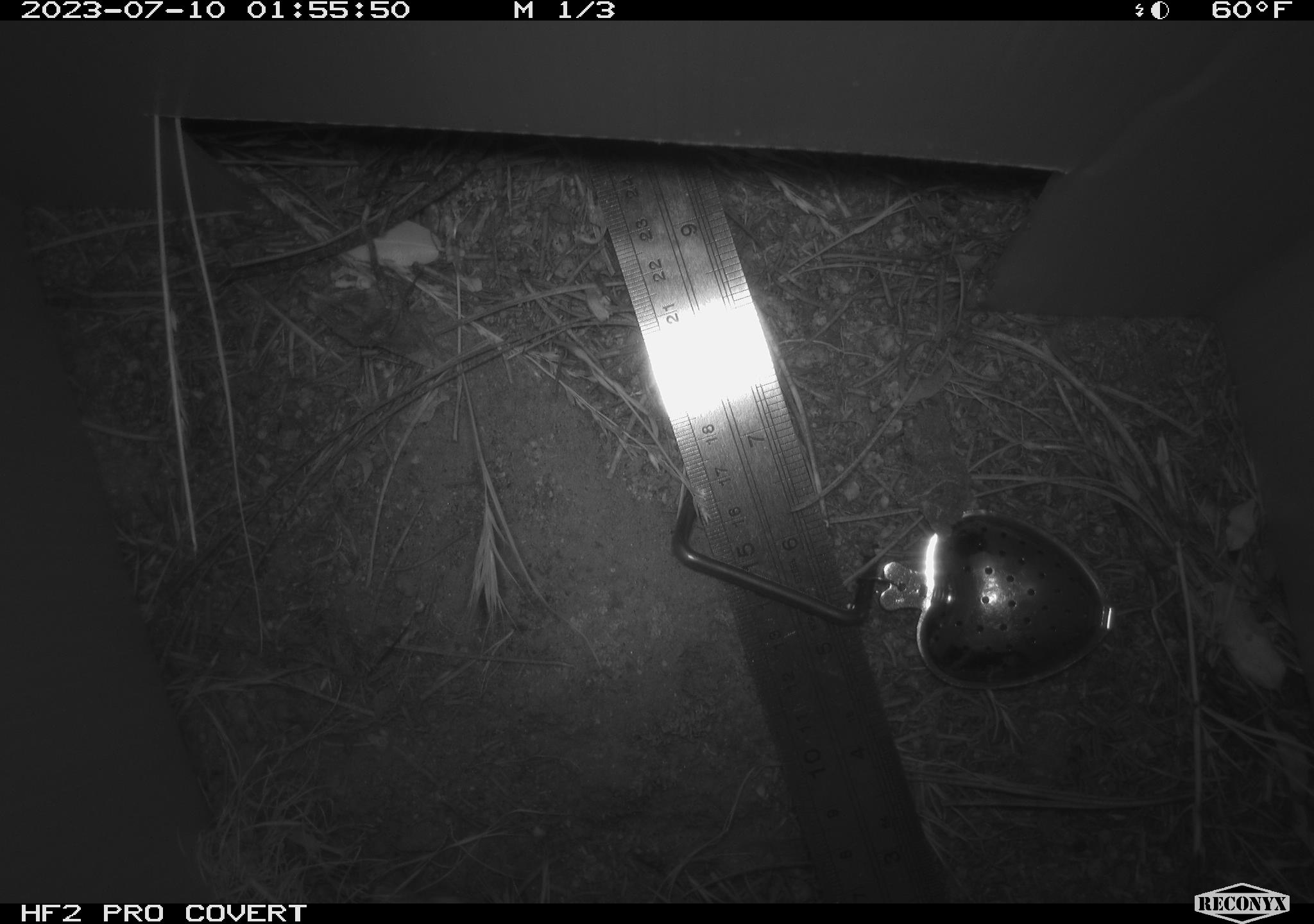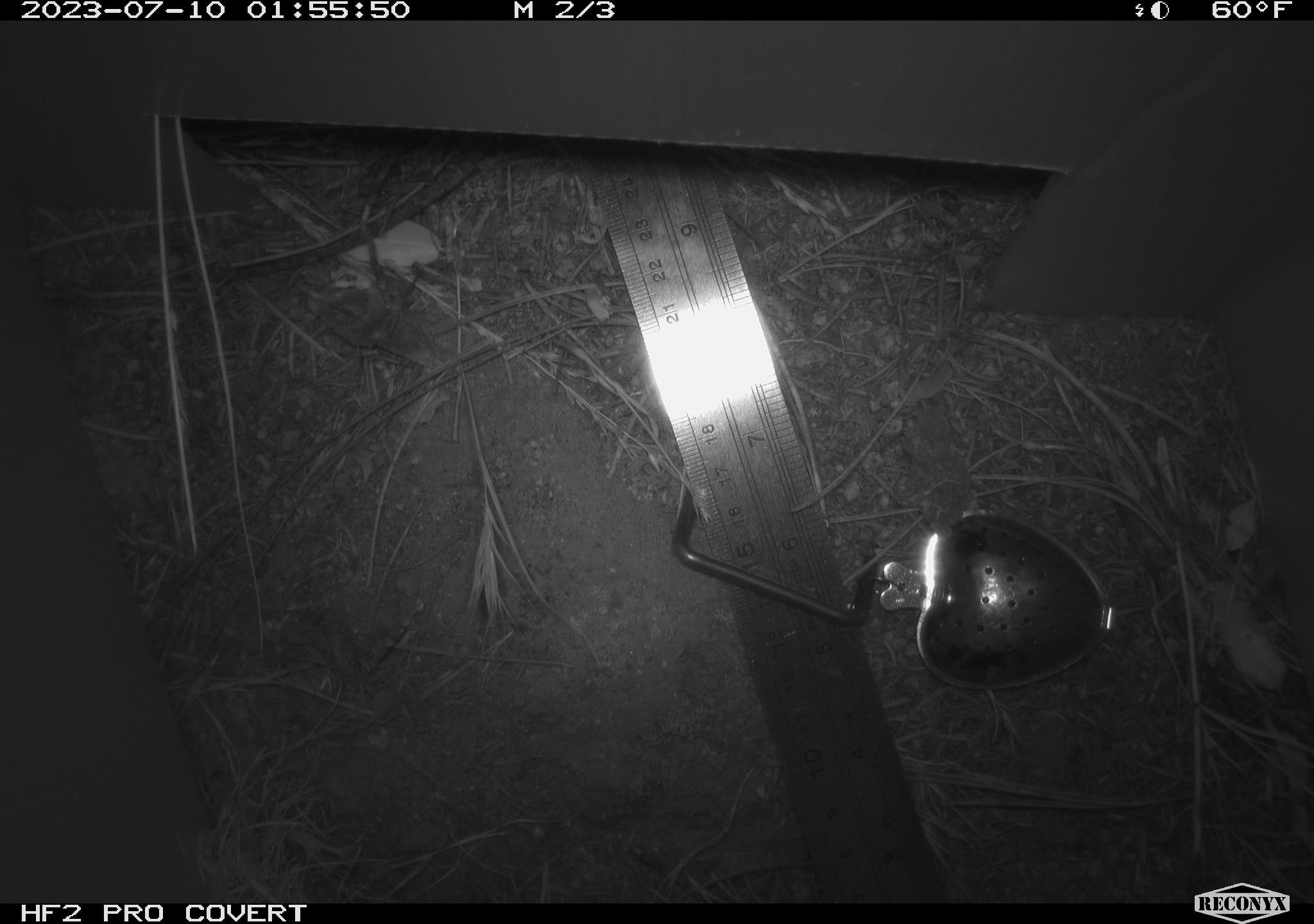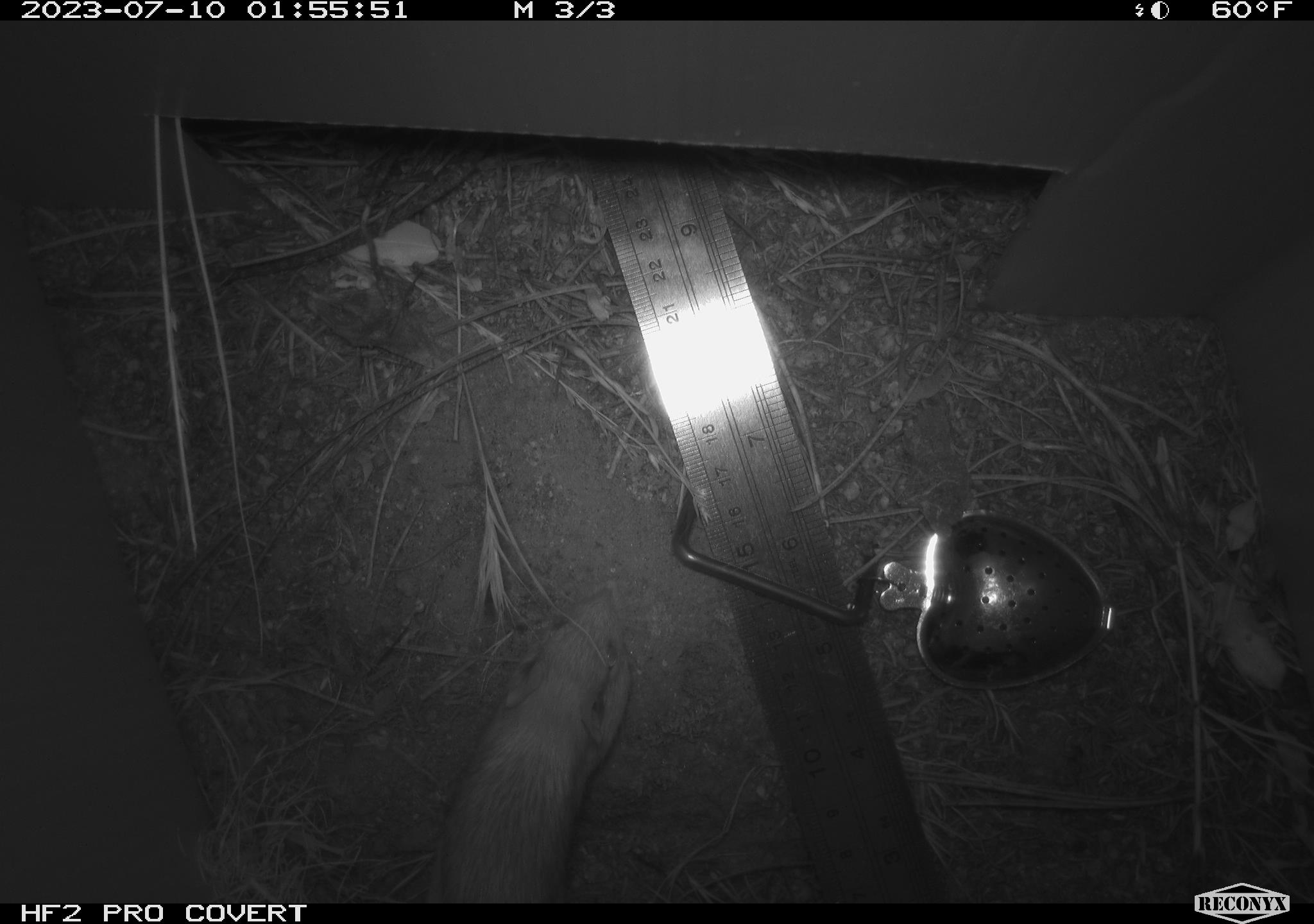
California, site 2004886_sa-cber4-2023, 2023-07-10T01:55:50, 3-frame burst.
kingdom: Animalia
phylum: Chordata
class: Mammalia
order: Rodentia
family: Heteromyidae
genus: Dipodomys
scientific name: Dipodomys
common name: kangaroo rats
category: dipodomys species